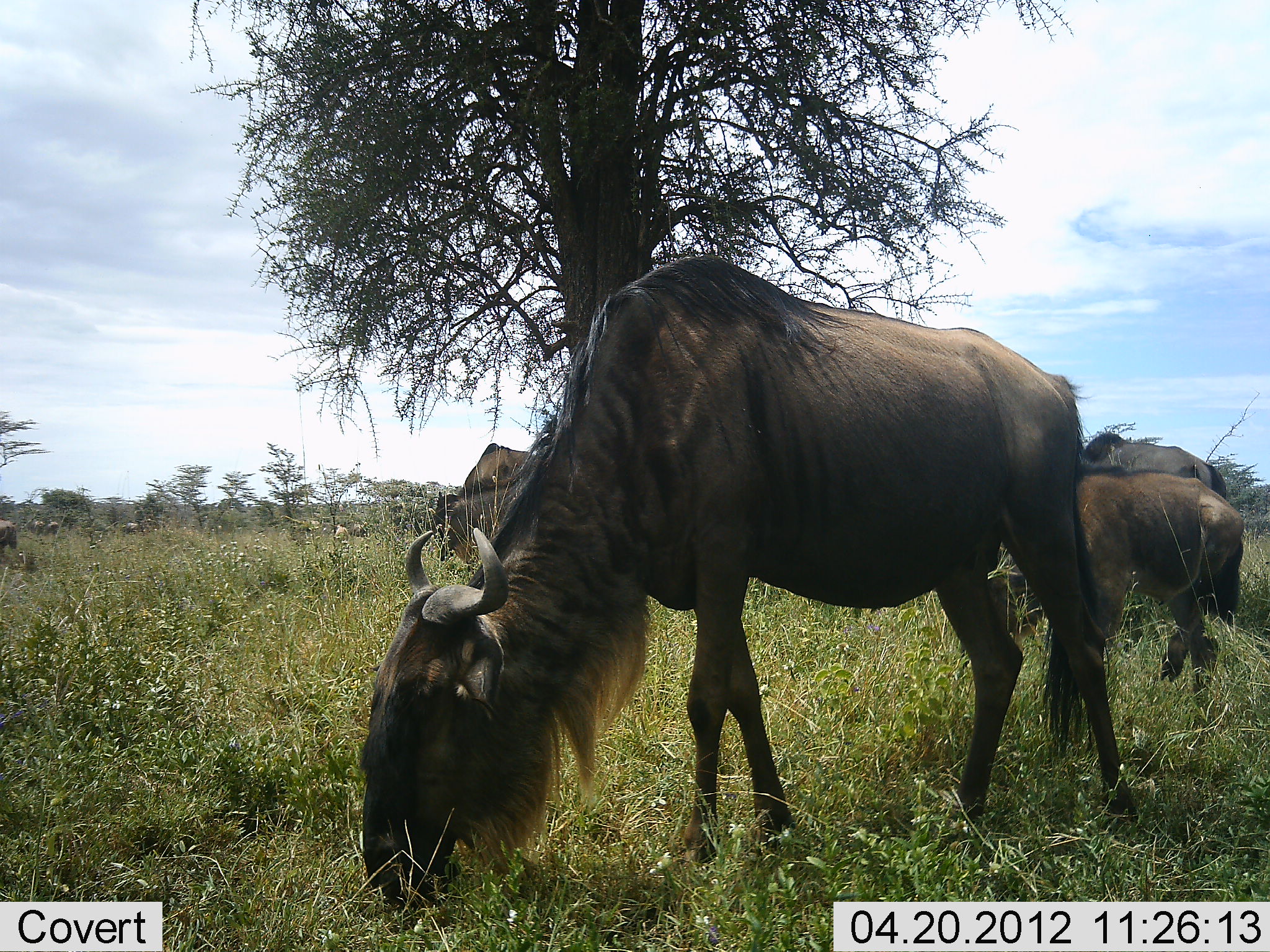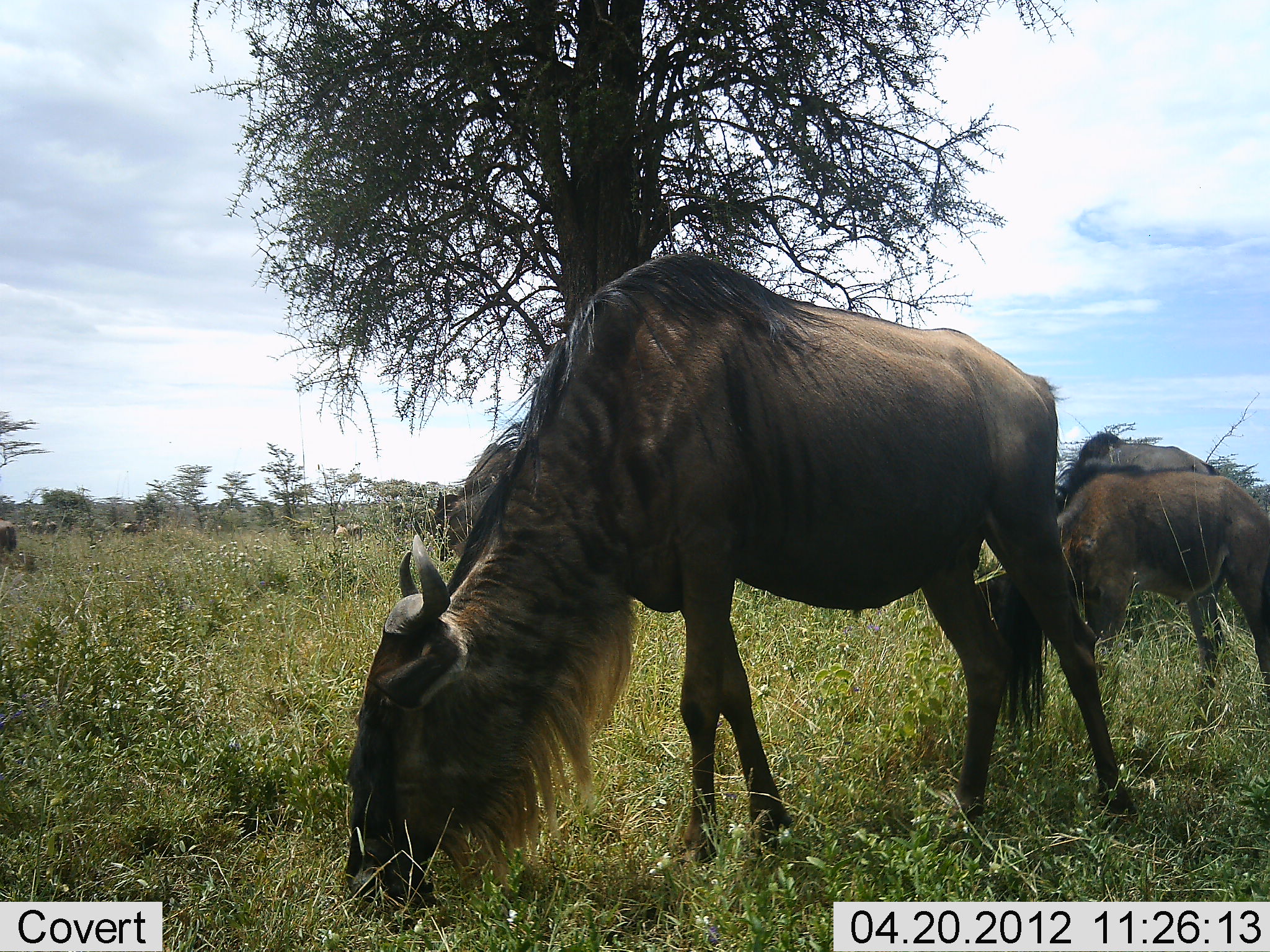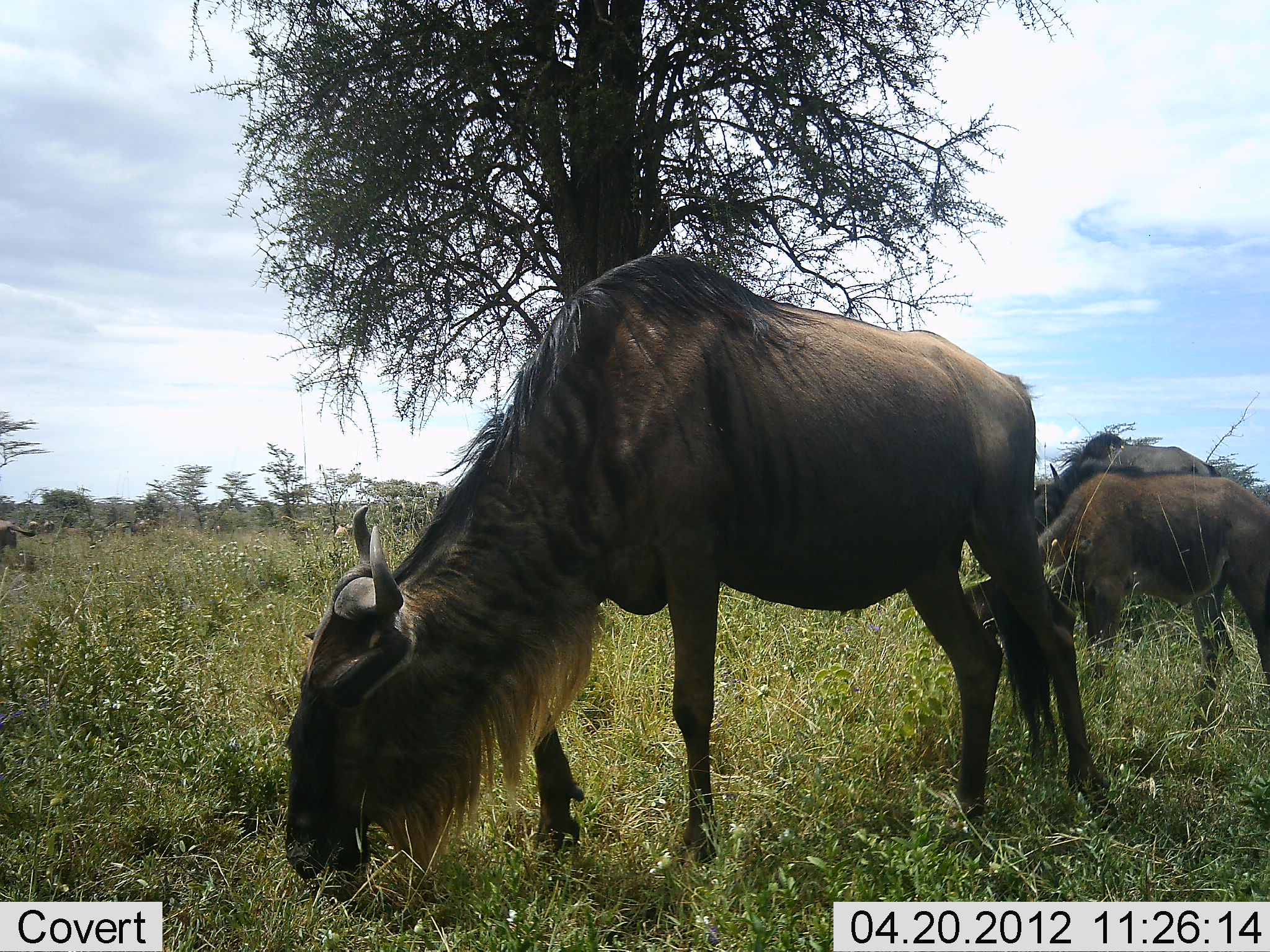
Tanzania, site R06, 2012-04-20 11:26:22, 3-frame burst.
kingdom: Animalia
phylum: Chordata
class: Mammalia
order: Artiodactyla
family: Bovidae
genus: Connochaetes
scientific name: Connochaetes taurinus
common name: blue wildebeest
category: wildebeest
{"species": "wildebeest (blue wildebeest) (Connochaetes taurinus)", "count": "9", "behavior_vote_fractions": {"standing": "26%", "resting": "4%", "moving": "26%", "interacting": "4%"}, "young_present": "30%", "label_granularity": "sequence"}